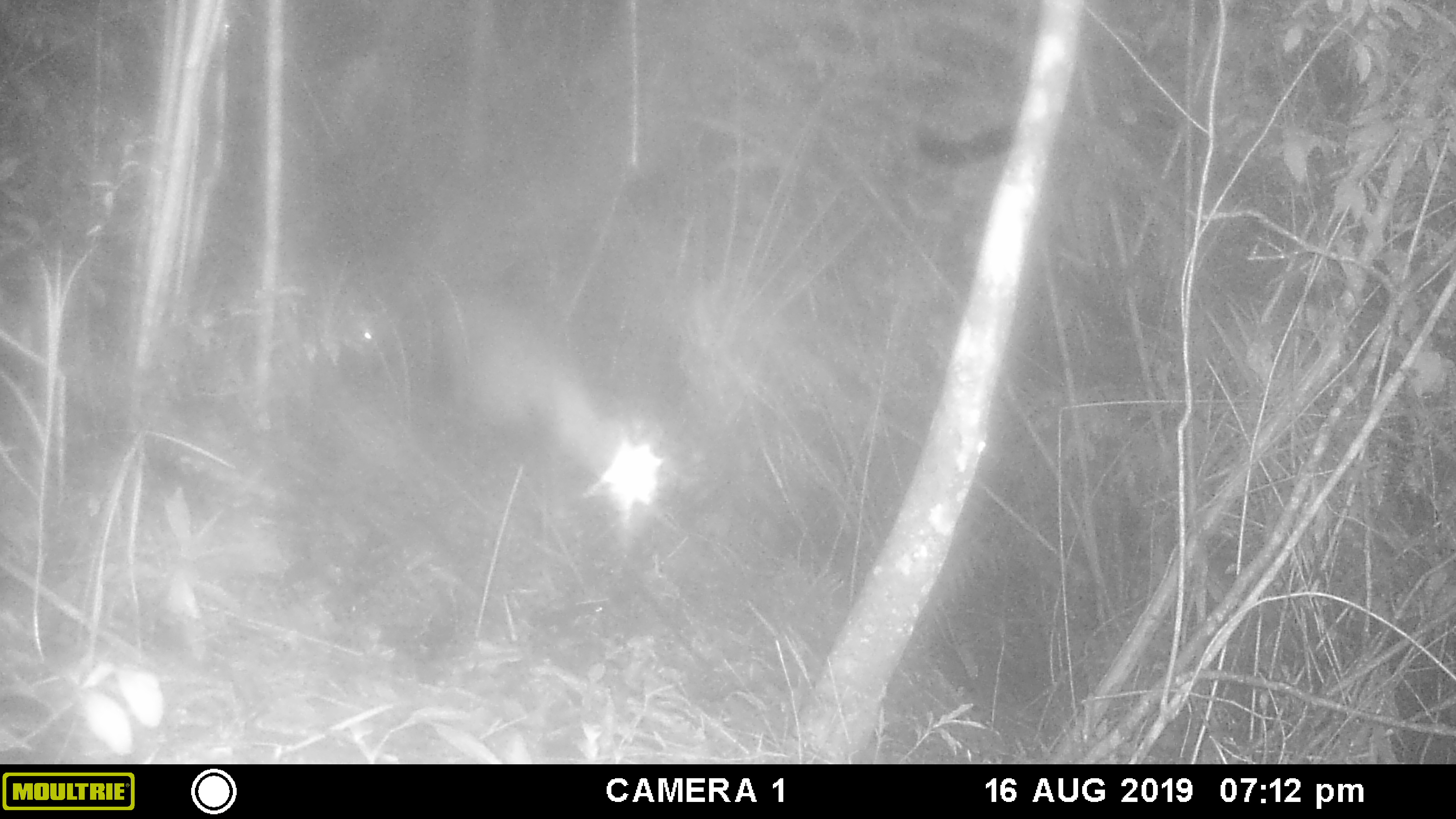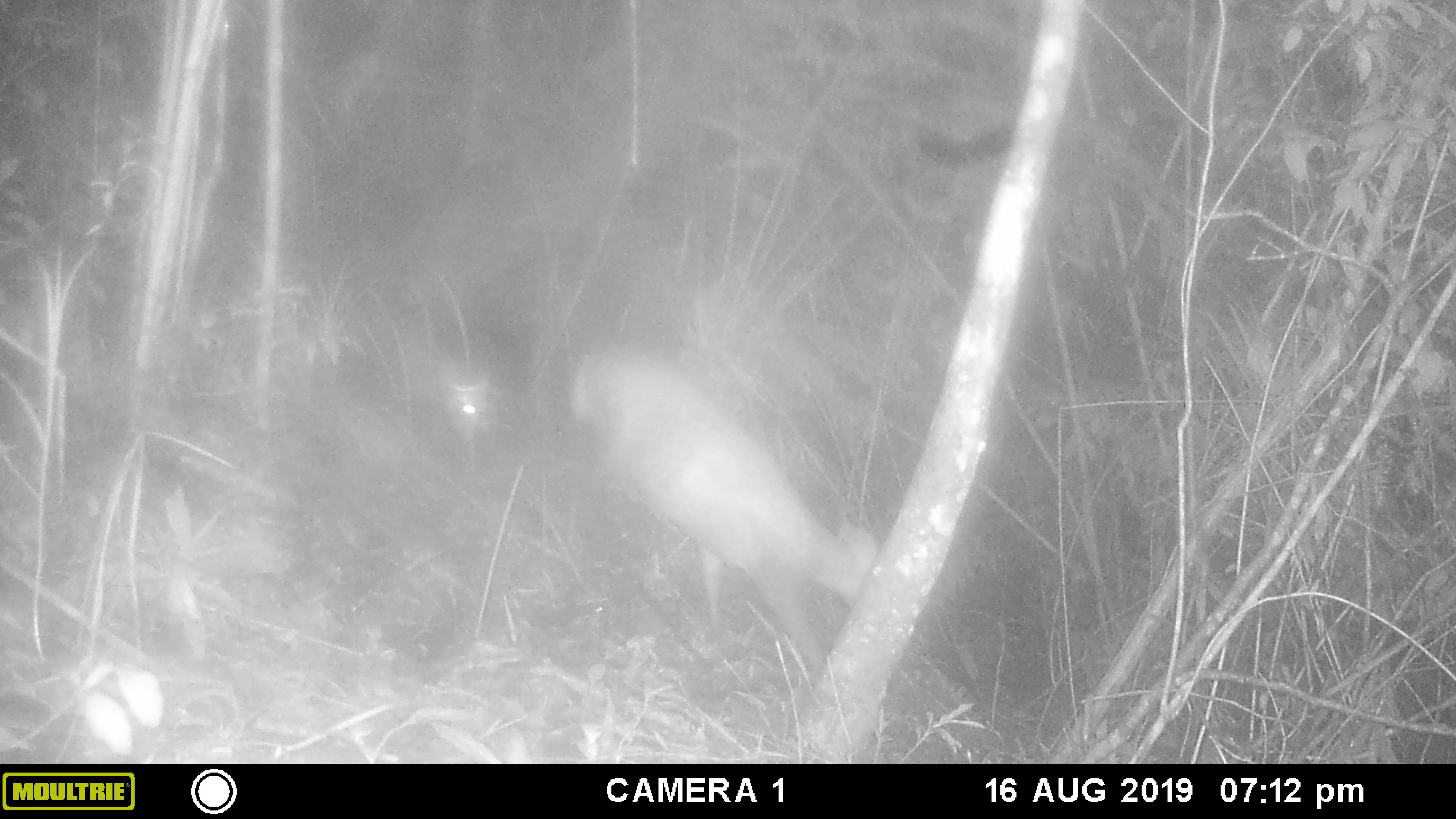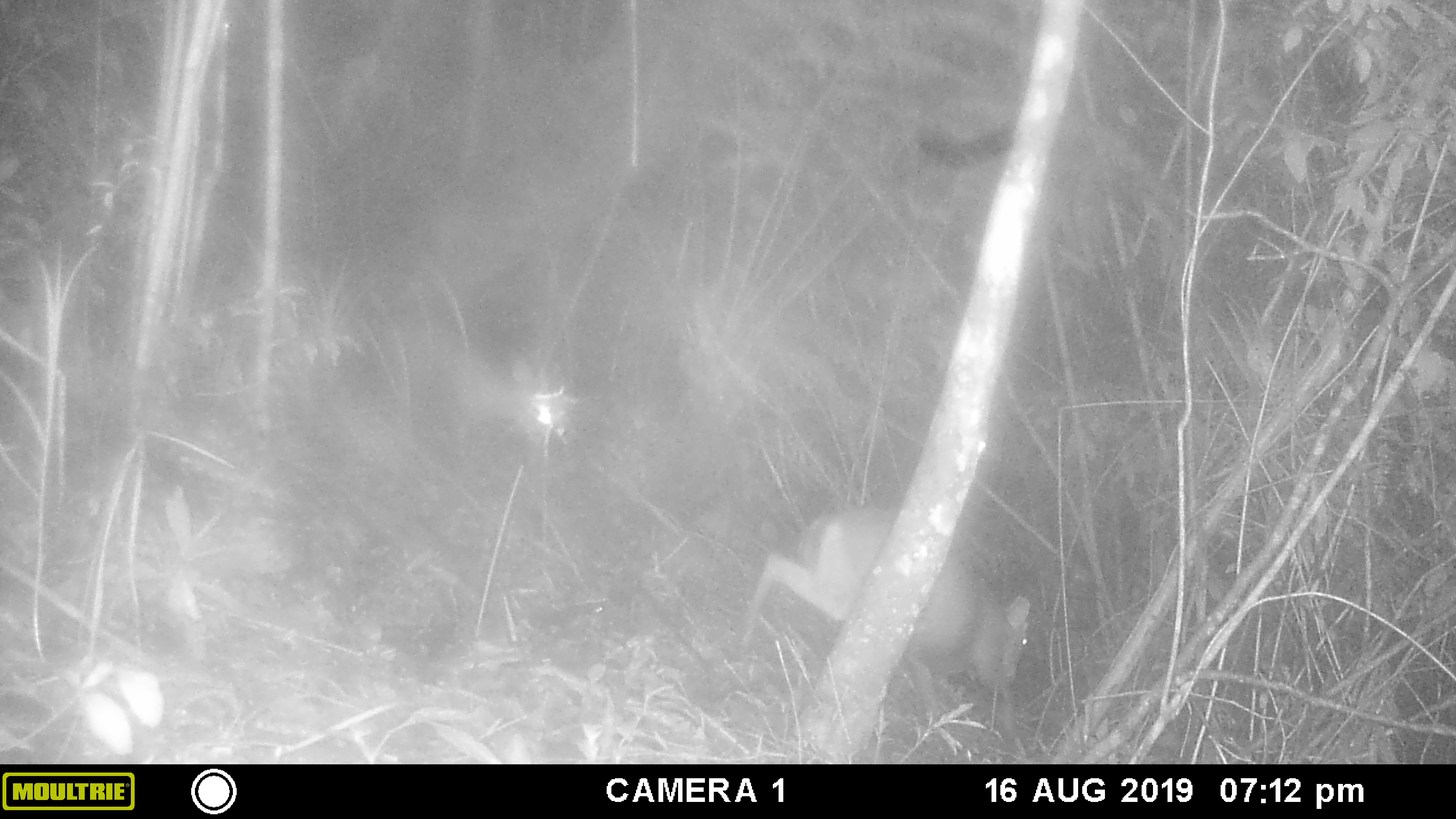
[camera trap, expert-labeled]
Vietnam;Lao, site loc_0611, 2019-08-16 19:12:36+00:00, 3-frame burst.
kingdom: Animalia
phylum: Chordata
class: Mammalia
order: Artiodactyla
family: Cervidae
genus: Muntiacus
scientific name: Muntiacus rooseveltorum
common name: roosevelt's muntjac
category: roosevelts muntjac group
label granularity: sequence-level